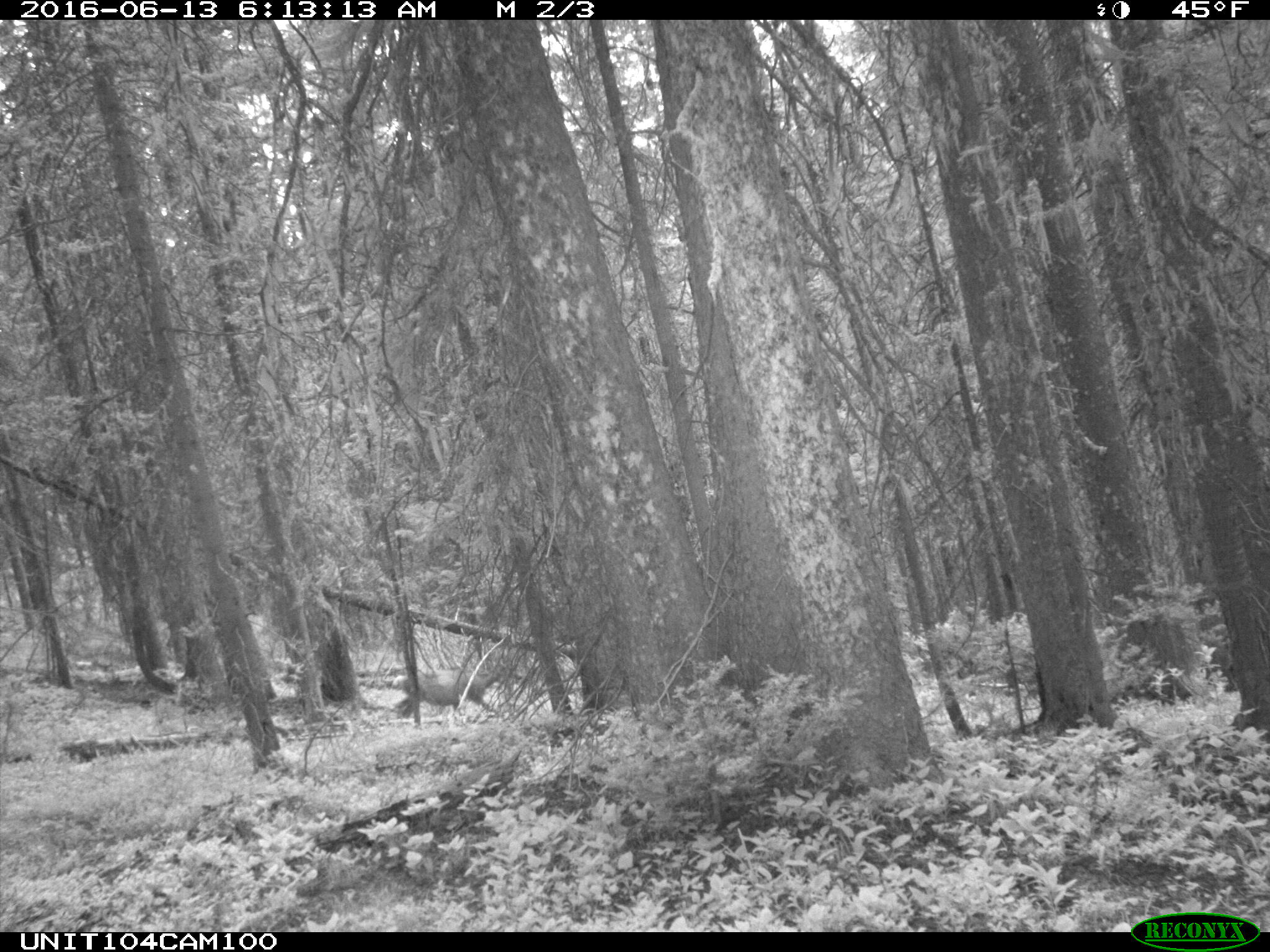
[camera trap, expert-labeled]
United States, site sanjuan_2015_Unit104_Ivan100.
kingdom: Animalia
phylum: Chordata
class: Mammalia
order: Artiodactyla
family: Cervidae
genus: Odocoileus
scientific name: Odocoileus hemionus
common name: mule deer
Odocoileus hemionus (mule deer).